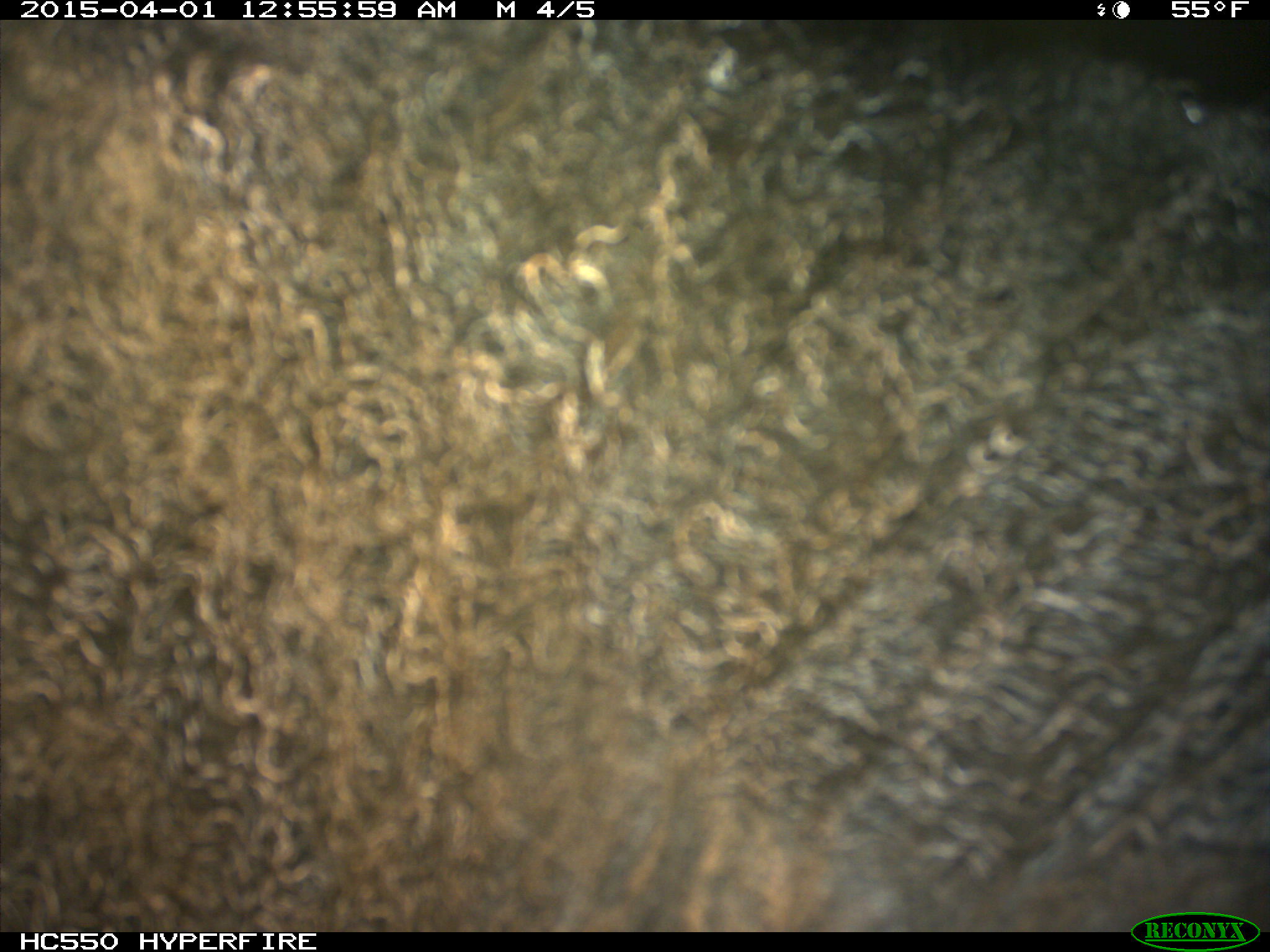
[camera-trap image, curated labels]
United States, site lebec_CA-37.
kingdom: Animalia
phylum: Chordata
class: Mammalia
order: Artiodactyla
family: Bovidae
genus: Bos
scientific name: Bos taurus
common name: domestic cow